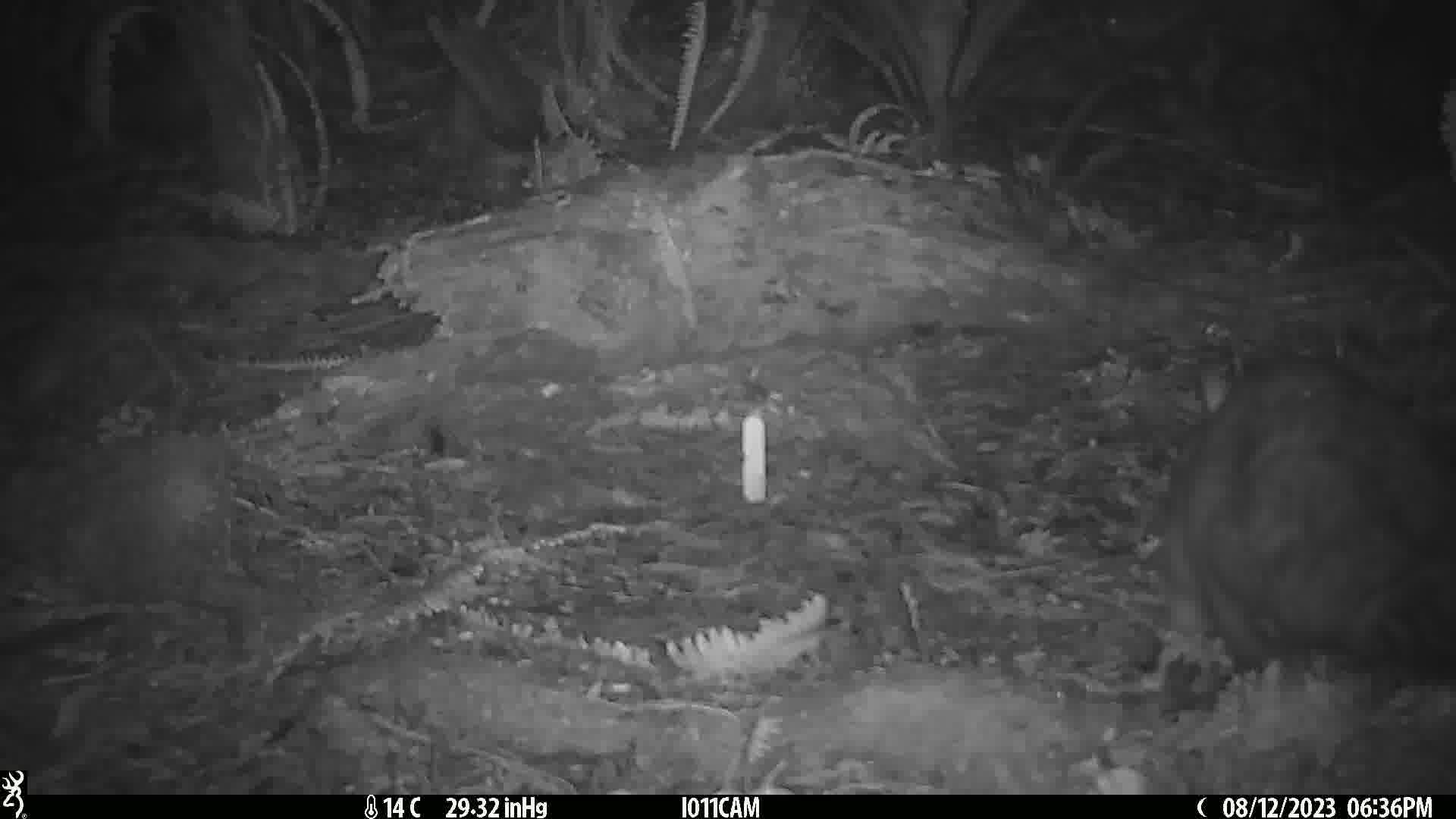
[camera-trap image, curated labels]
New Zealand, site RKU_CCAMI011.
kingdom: Animalia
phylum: Chordata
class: Mammalia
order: Diprotodontia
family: Phalangeridae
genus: Trichosurus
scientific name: Trichosurus vulpecula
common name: common brushtail possum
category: possum